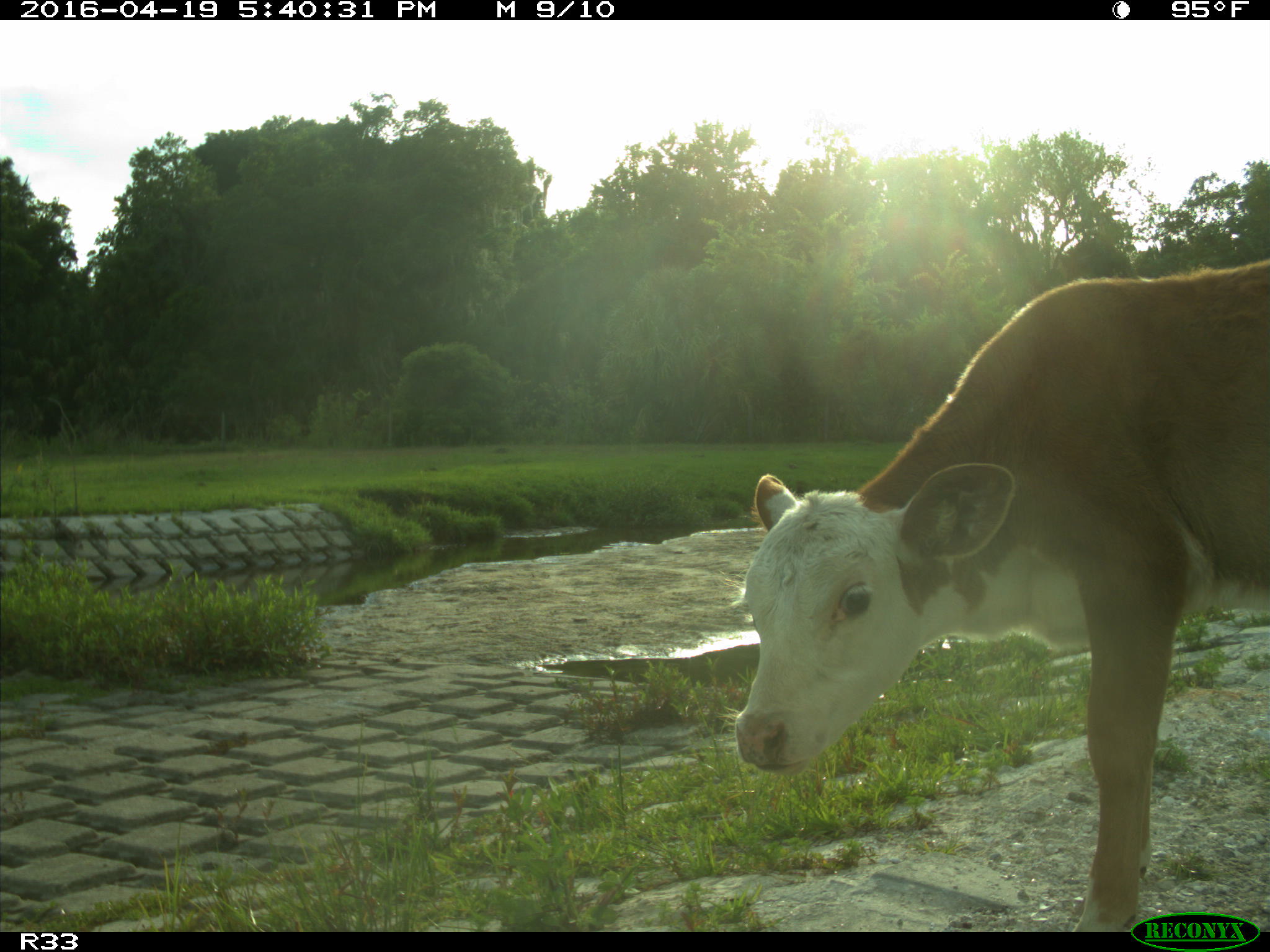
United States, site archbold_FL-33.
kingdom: Animalia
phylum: Chordata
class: Mammalia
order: Artiodactyla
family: Bovidae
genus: Bos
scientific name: Bos taurus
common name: domestic cow